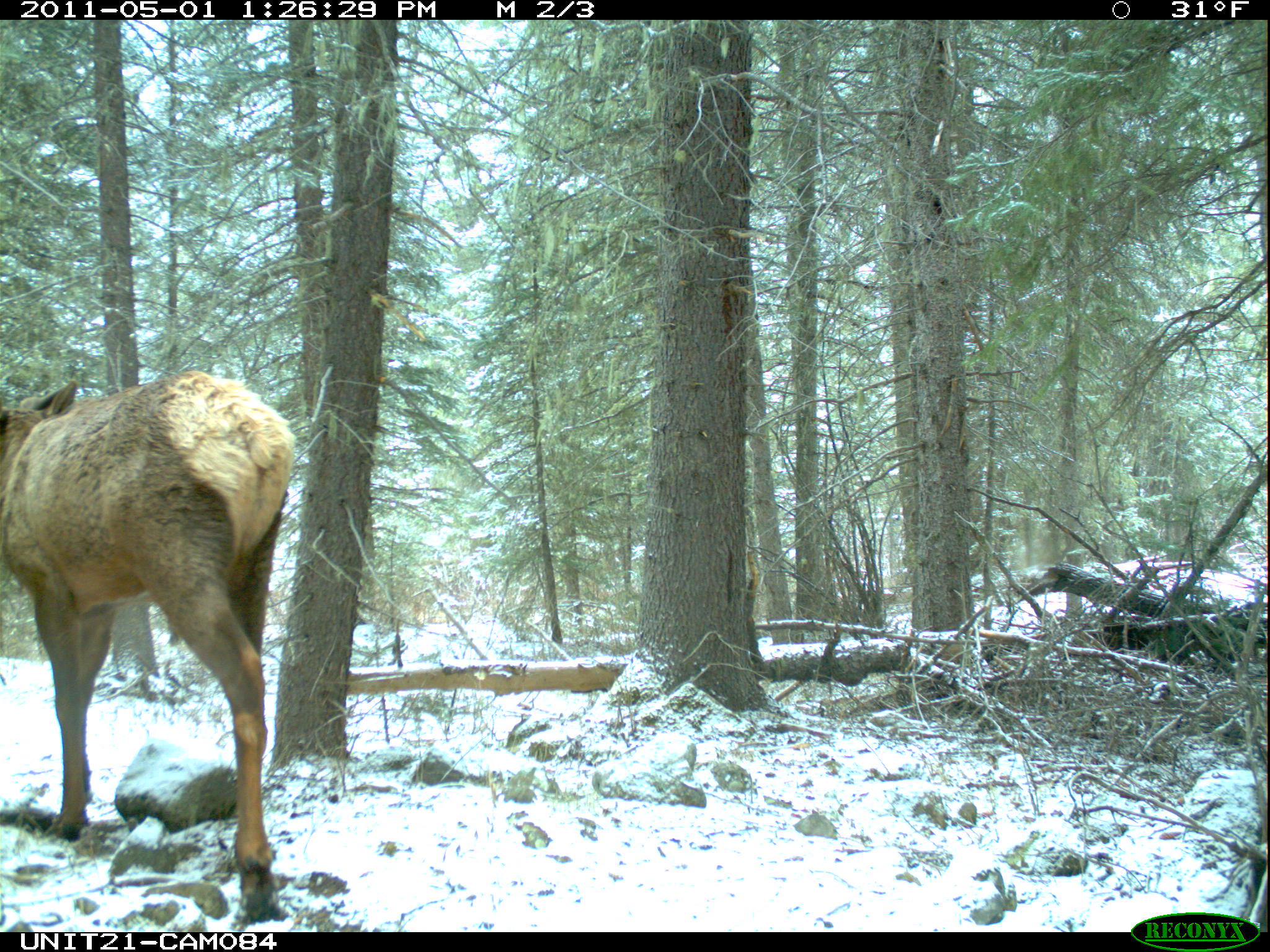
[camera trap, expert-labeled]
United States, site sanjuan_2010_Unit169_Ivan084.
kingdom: Animalia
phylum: Chordata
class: Mammalia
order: Artiodactyla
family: Cervidae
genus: Cervus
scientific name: Cervus elaphus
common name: red deer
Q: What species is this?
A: Cervus elaphus (red deer).